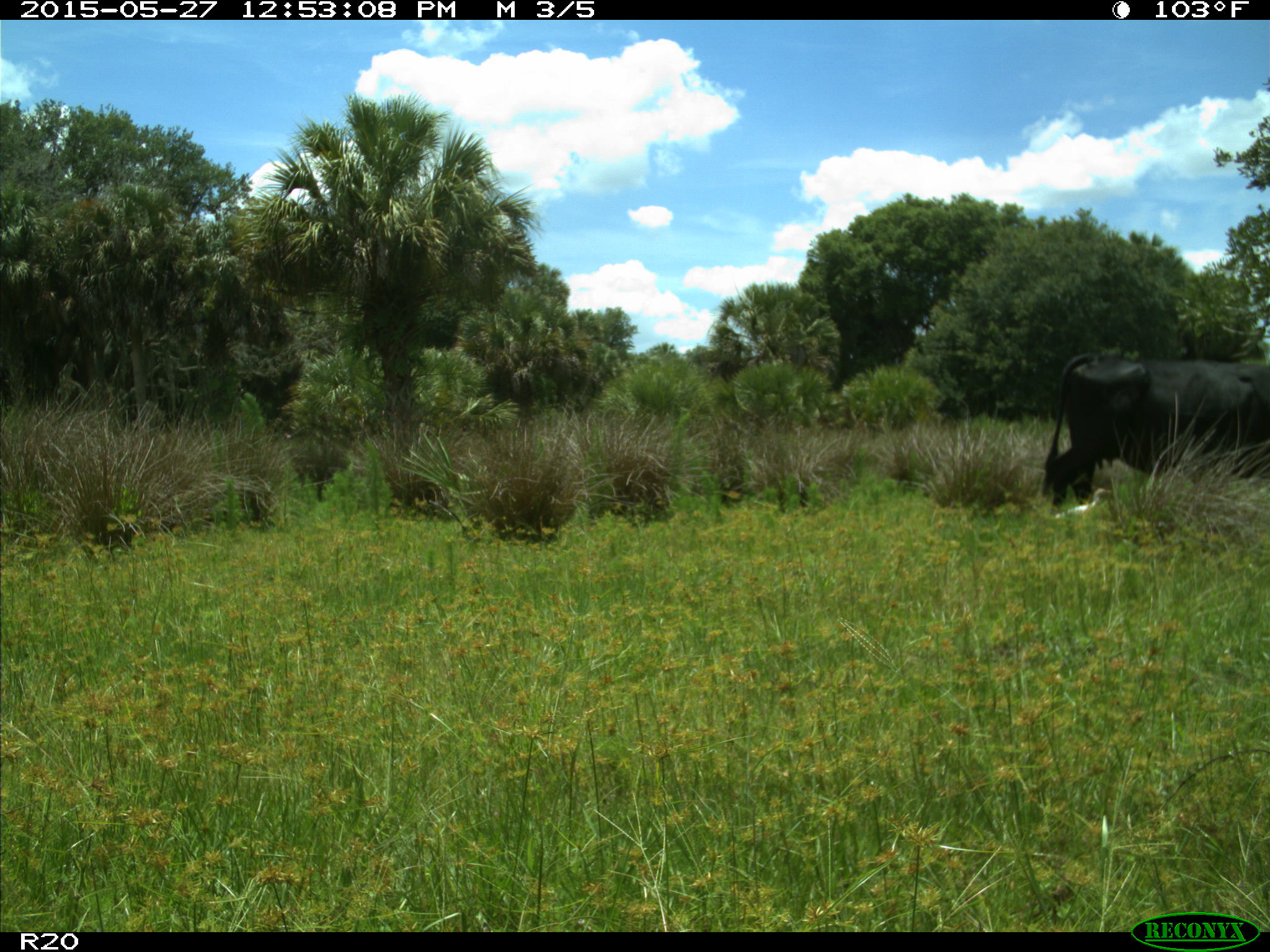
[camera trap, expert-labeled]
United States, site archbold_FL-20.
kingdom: Animalia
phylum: Chordata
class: Mammalia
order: Artiodactyla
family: Bovidae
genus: Bos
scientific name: Bos taurus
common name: domestic cow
Bos taurus (domestic cow).